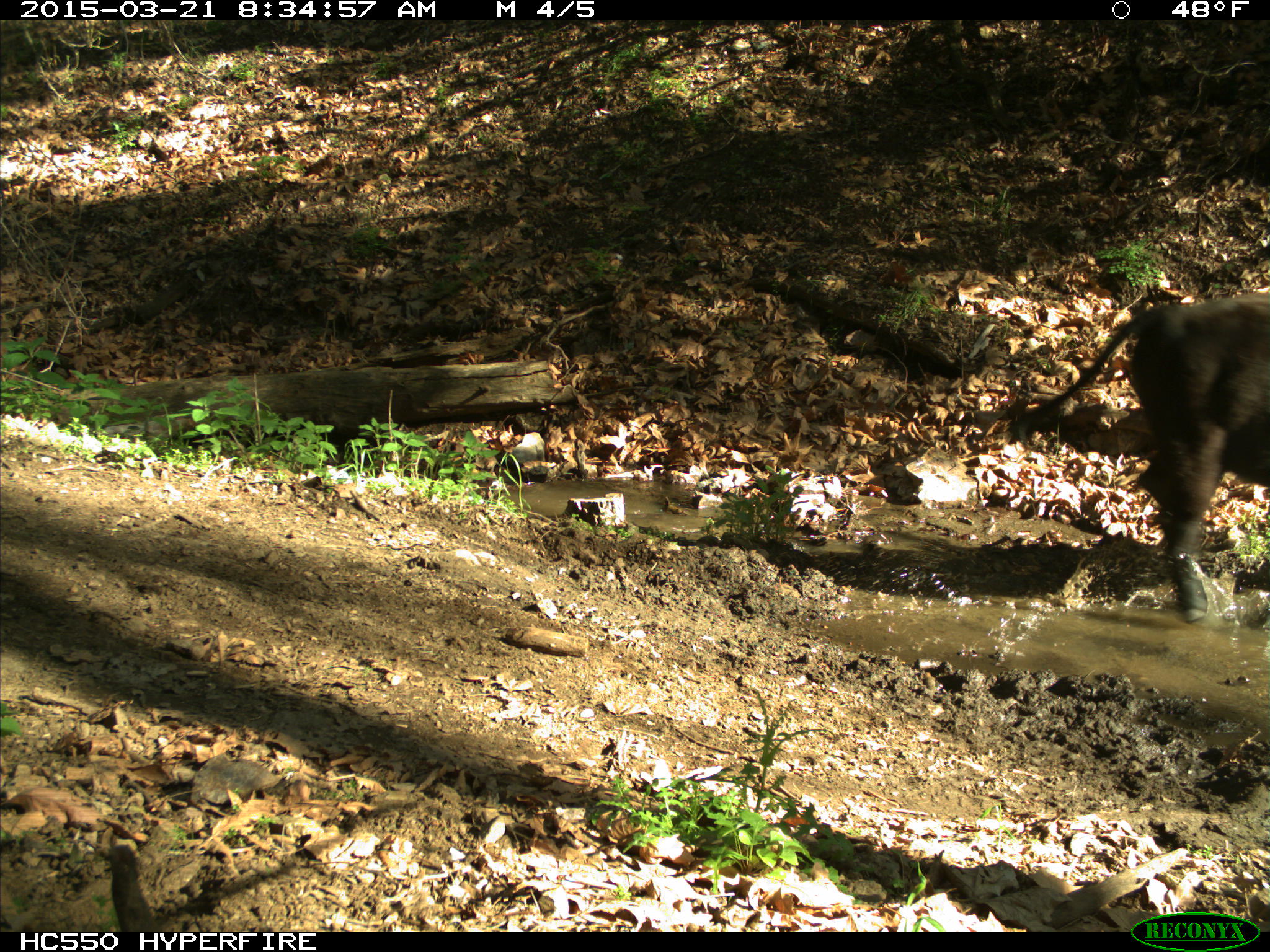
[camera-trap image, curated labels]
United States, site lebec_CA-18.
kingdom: Animalia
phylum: Chordata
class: Mammalia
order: Artiodactyla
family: Bovidae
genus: Bos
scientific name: Bos taurus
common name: domestic cow